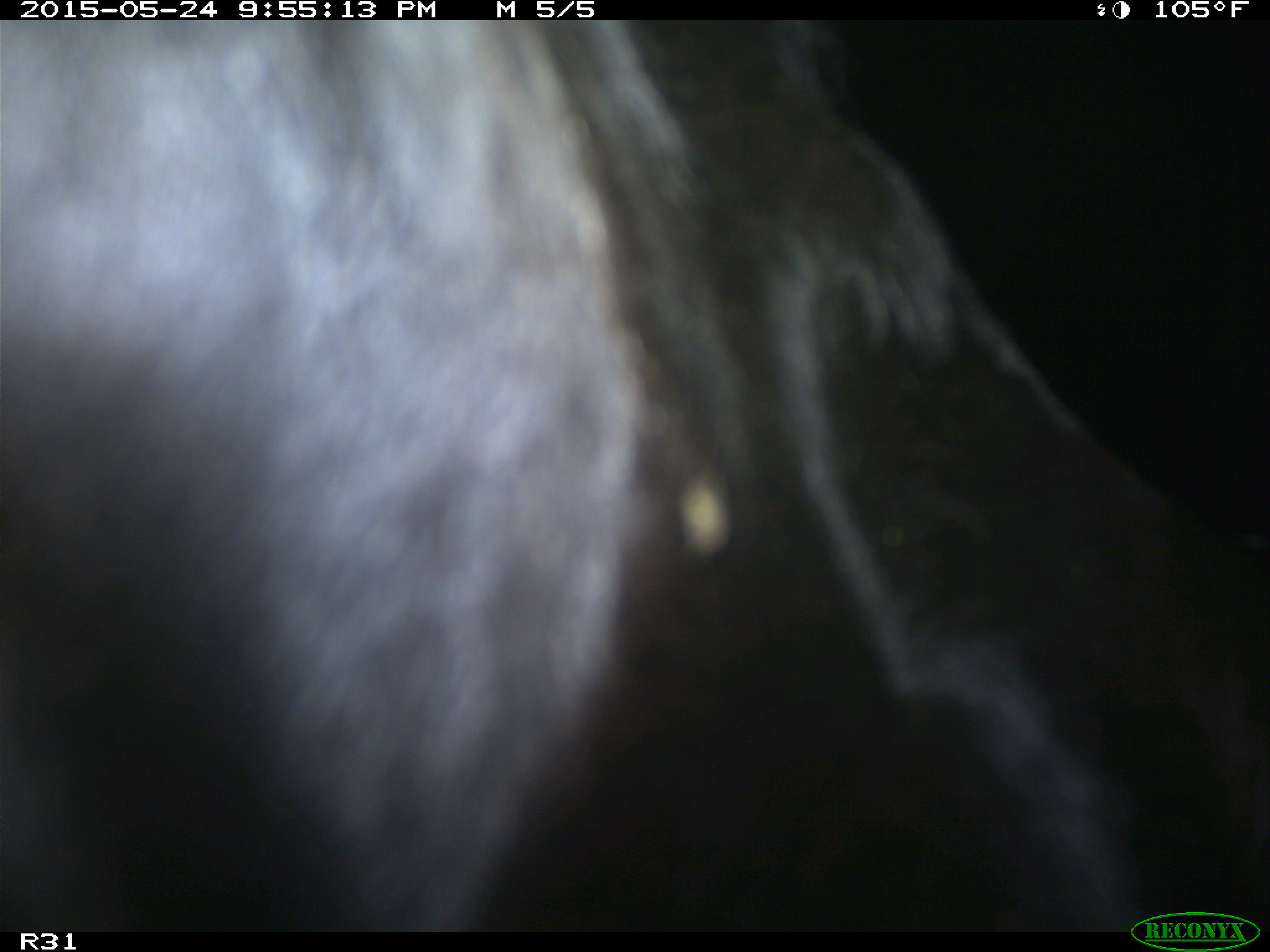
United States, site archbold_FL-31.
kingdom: Animalia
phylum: Chordata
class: Mammalia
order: Artiodactyla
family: Bovidae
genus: Bos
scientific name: Bos taurus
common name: domestic cow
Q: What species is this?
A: Bos taurus (domestic cow).